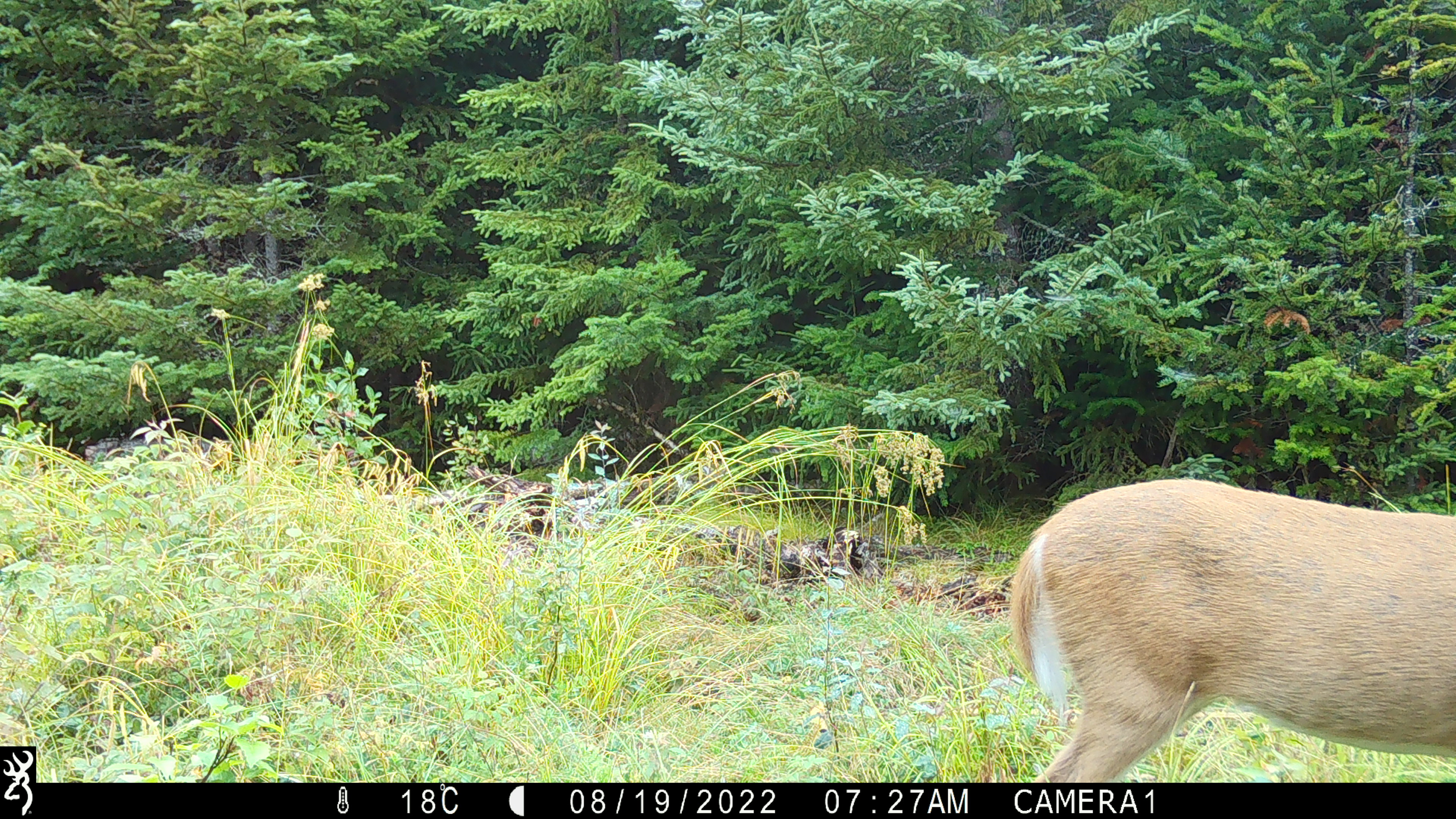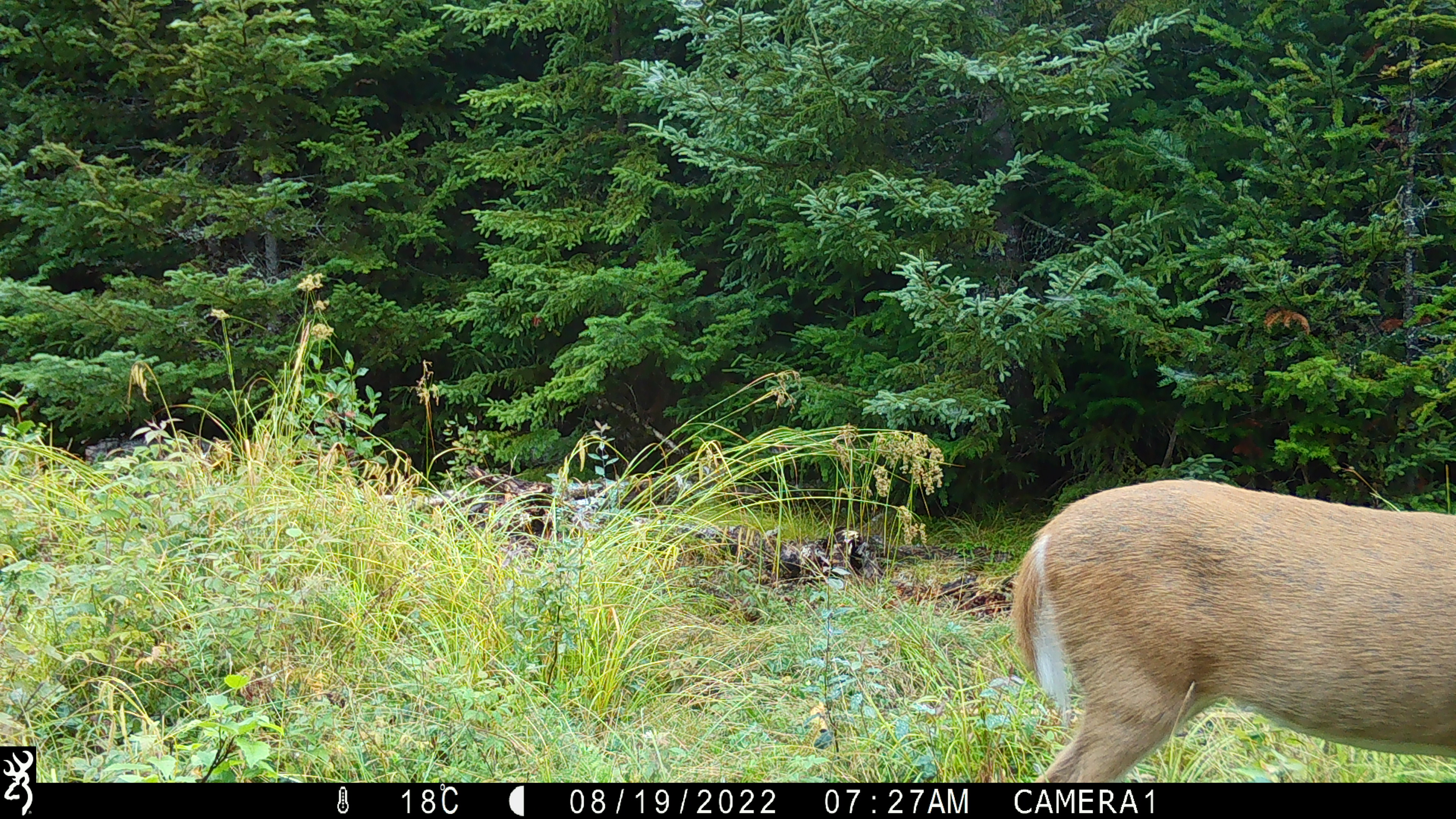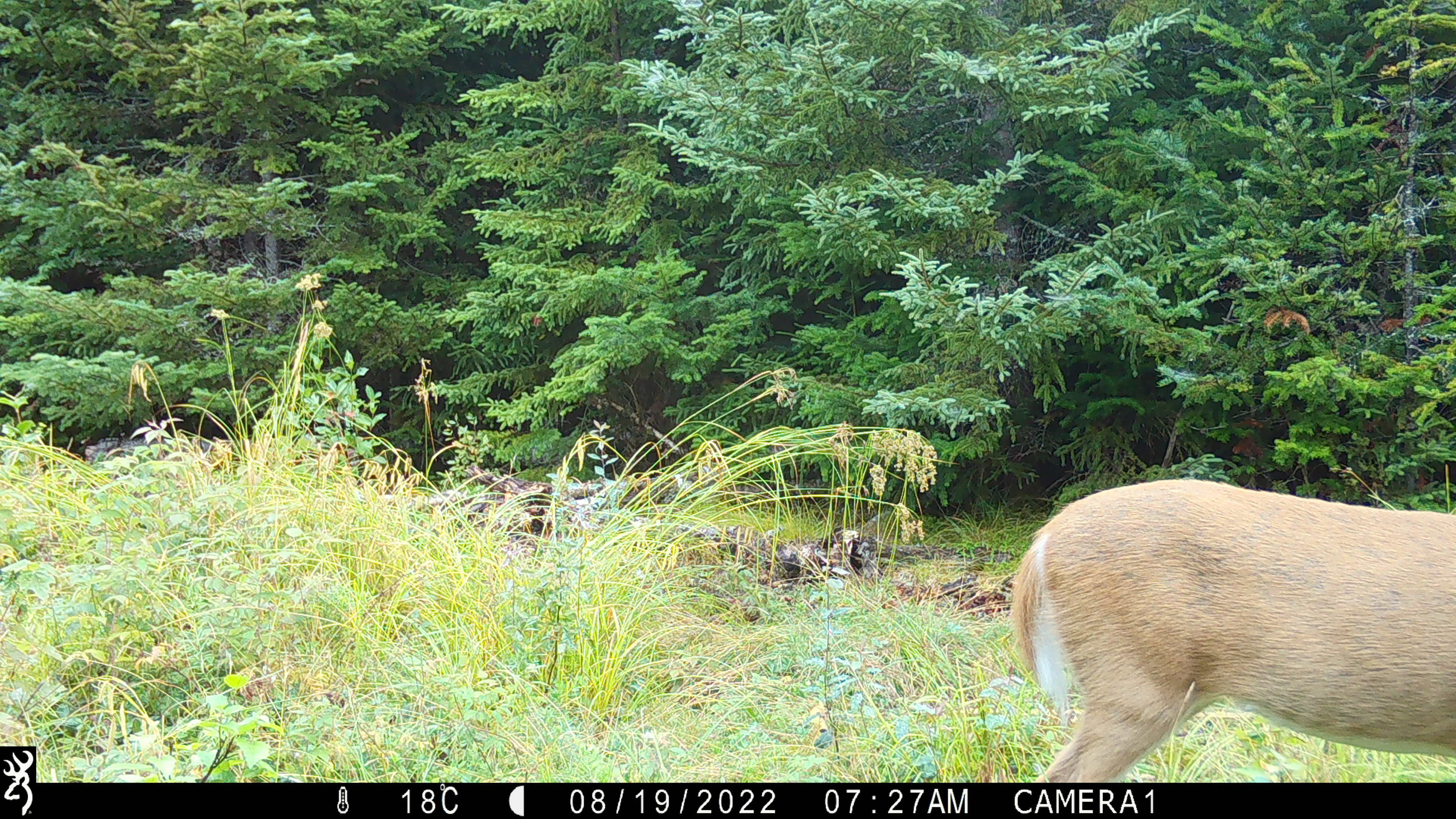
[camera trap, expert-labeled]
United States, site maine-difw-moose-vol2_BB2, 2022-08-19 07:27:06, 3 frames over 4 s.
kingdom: Animalia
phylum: Chordata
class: Mammalia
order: Artiodactyla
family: Cervidae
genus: Odocoileus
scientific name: Odocoileus virginianus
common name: white-tailed deer